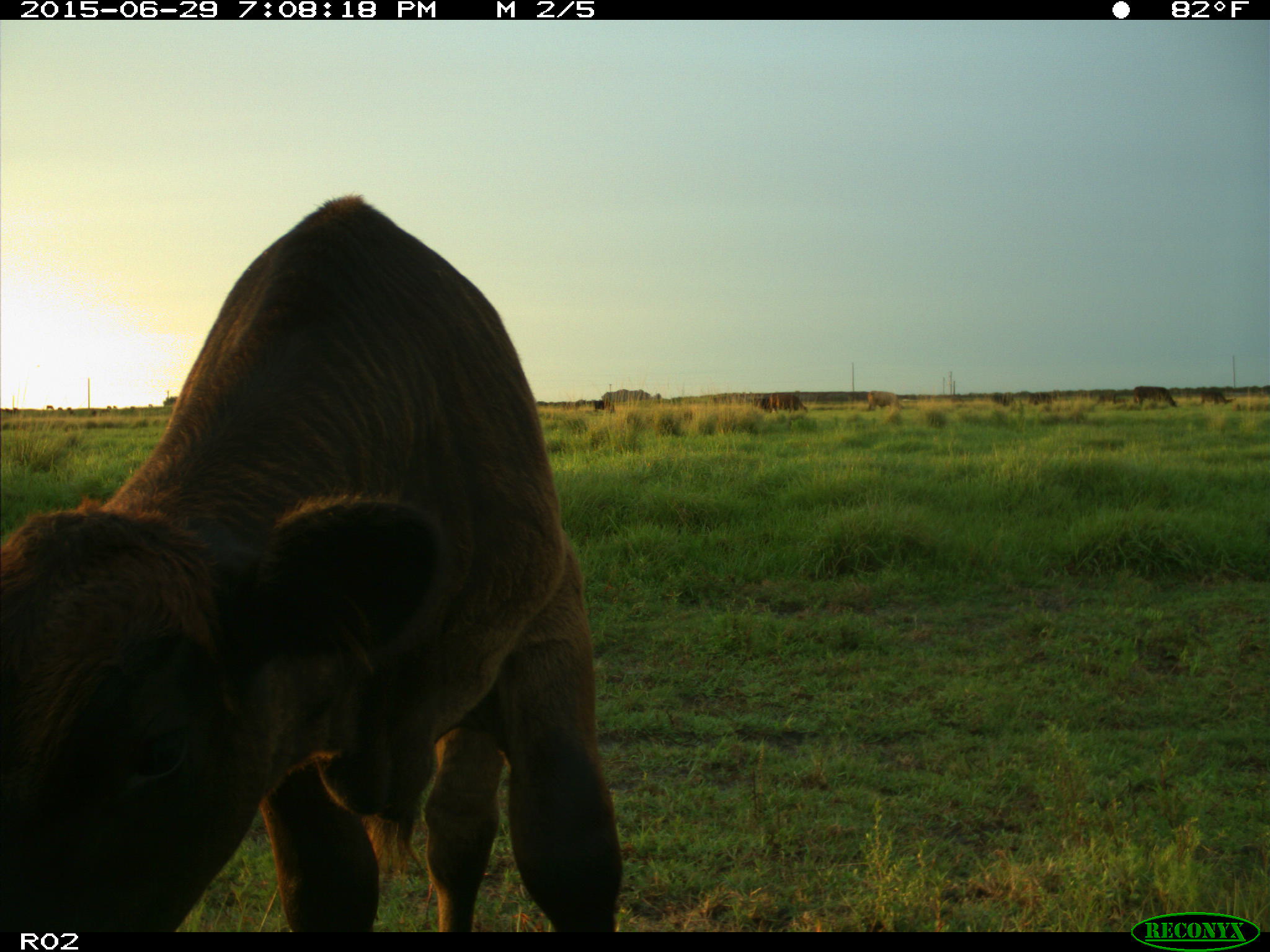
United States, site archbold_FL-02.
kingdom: Animalia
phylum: Chordata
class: Mammalia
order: Artiodactyla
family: Bovidae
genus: Bos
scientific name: Bos taurus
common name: domestic cow